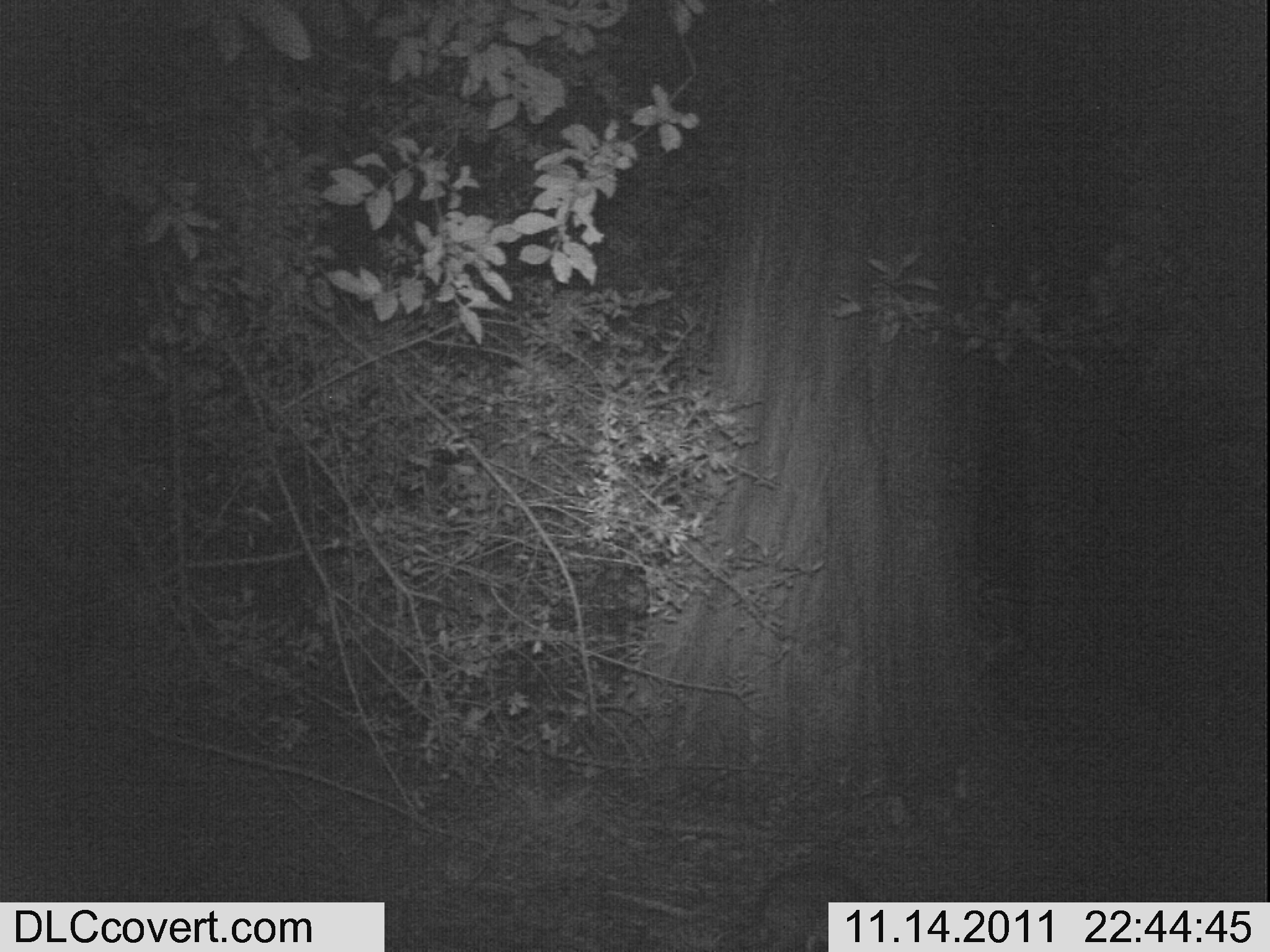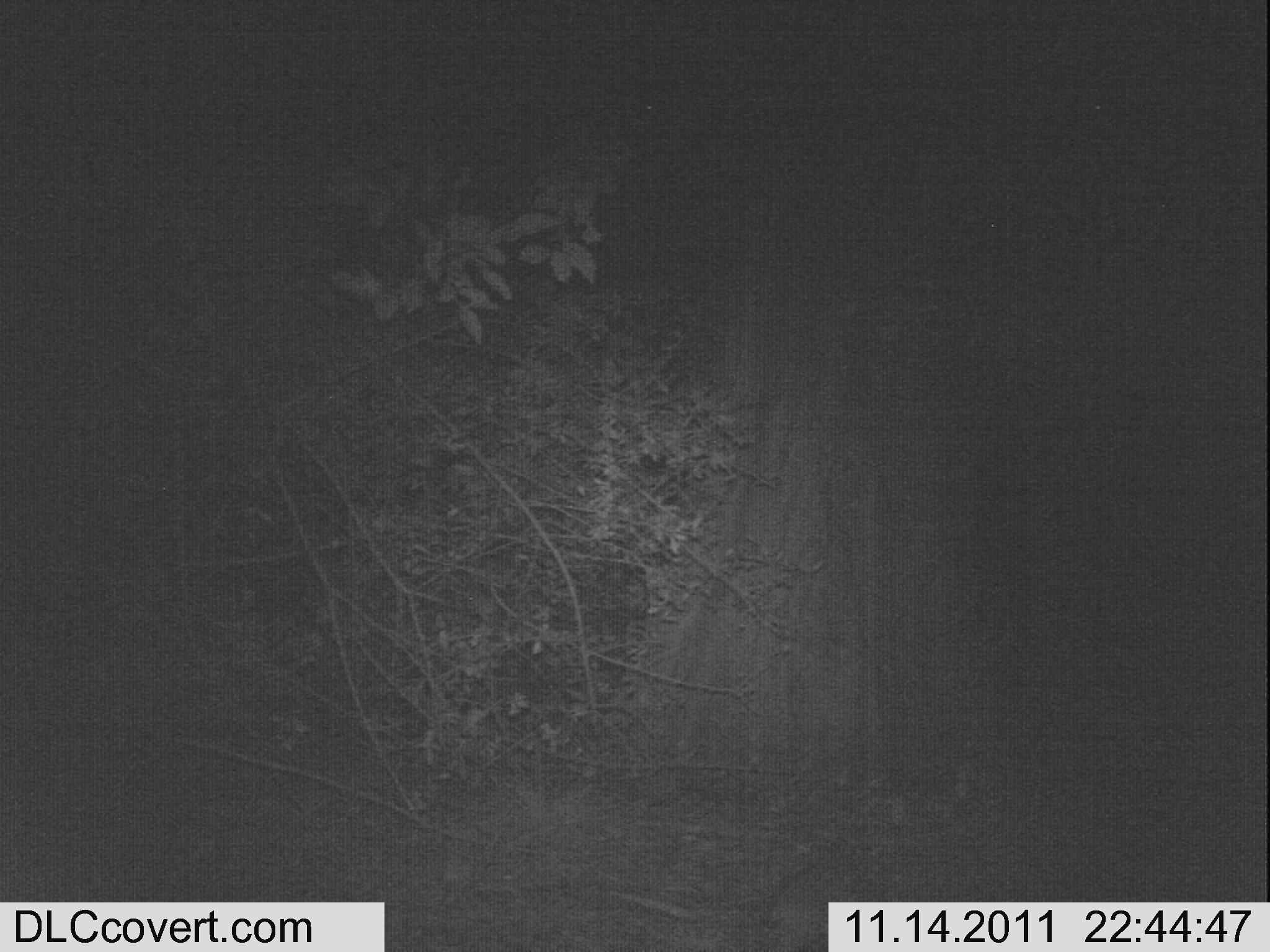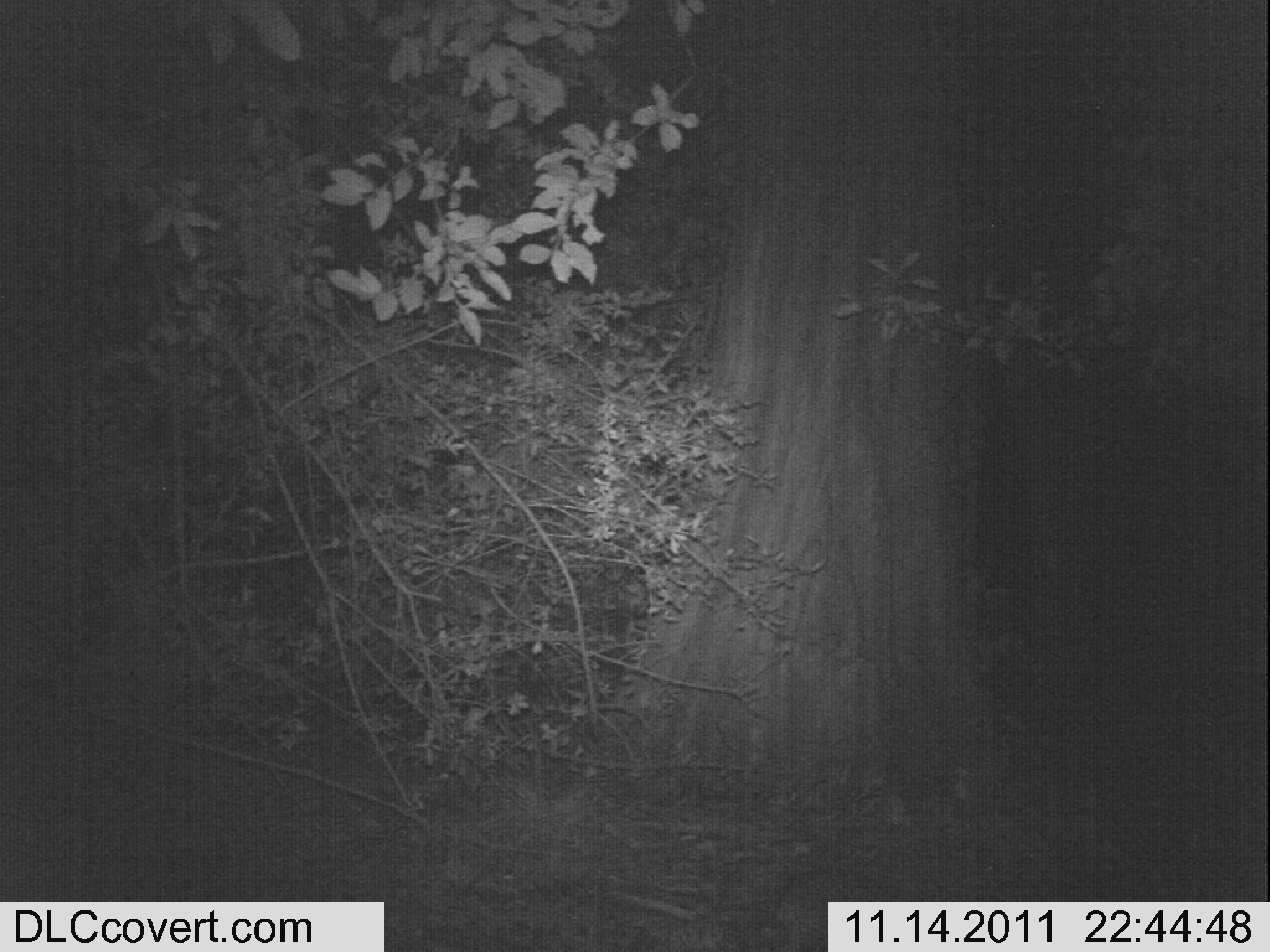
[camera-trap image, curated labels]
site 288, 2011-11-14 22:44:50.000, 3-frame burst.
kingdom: Animalia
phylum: Chordata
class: Mammalia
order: Artiodactyla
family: Bovidae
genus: Nesotragus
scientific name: Nesotragus moschatus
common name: suni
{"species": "Nesotragus moschatus (suni)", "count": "1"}